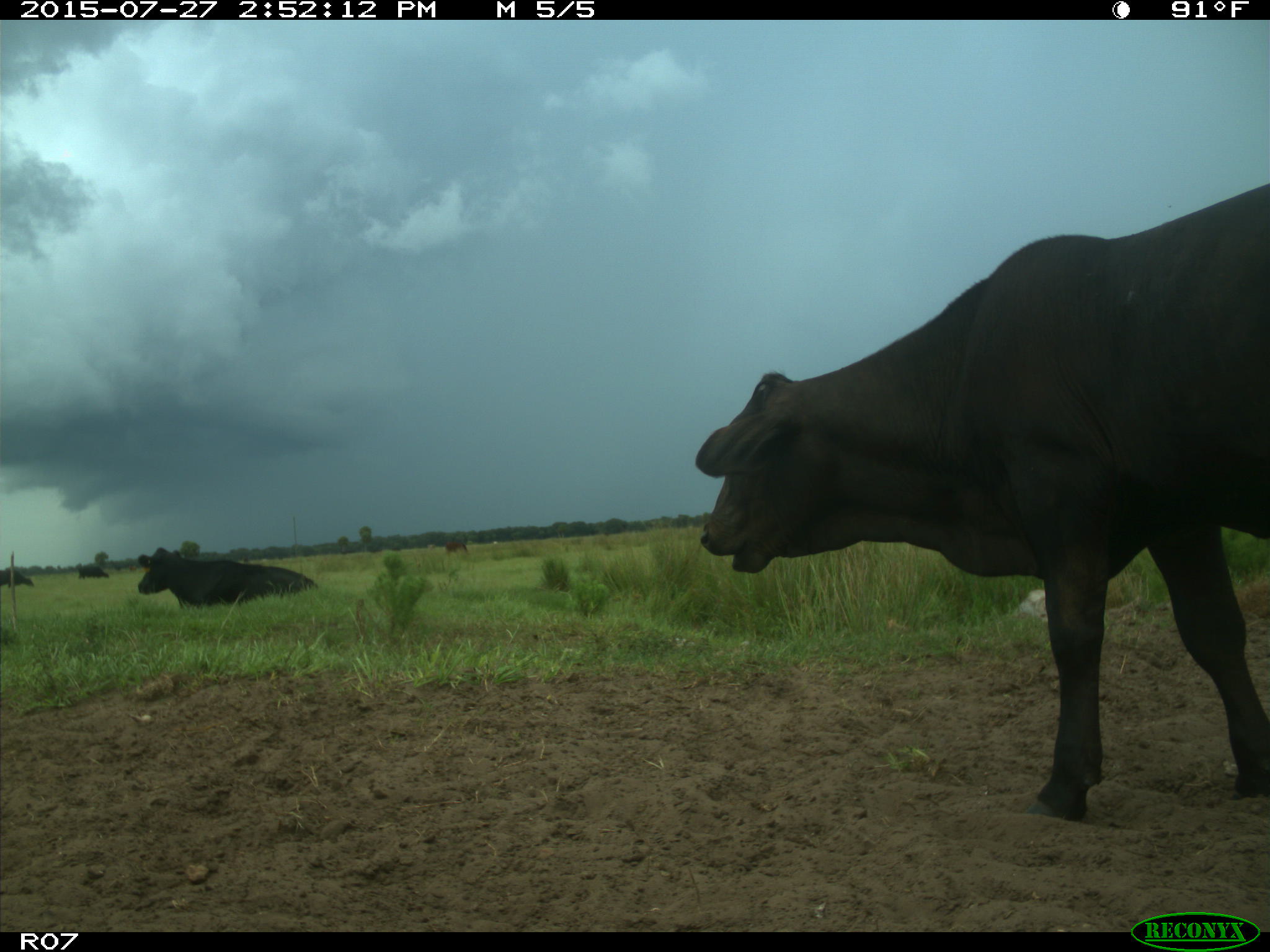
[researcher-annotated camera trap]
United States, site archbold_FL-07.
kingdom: Animalia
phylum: Chordata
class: Mammalia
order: Artiodactyla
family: Bovidae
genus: Bos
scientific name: Bos taurus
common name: domestic cow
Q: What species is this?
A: Bos taurus (domestic cow).